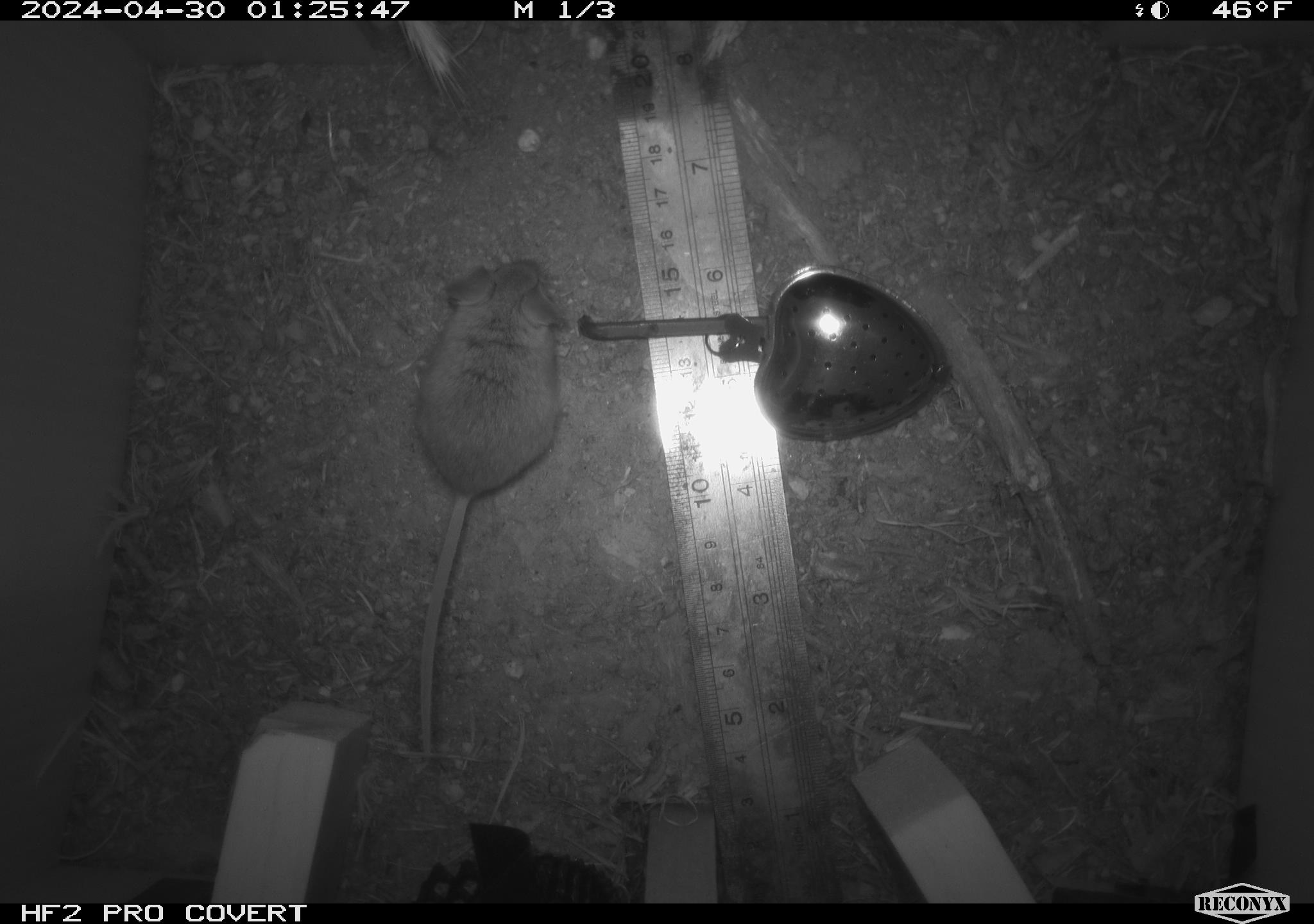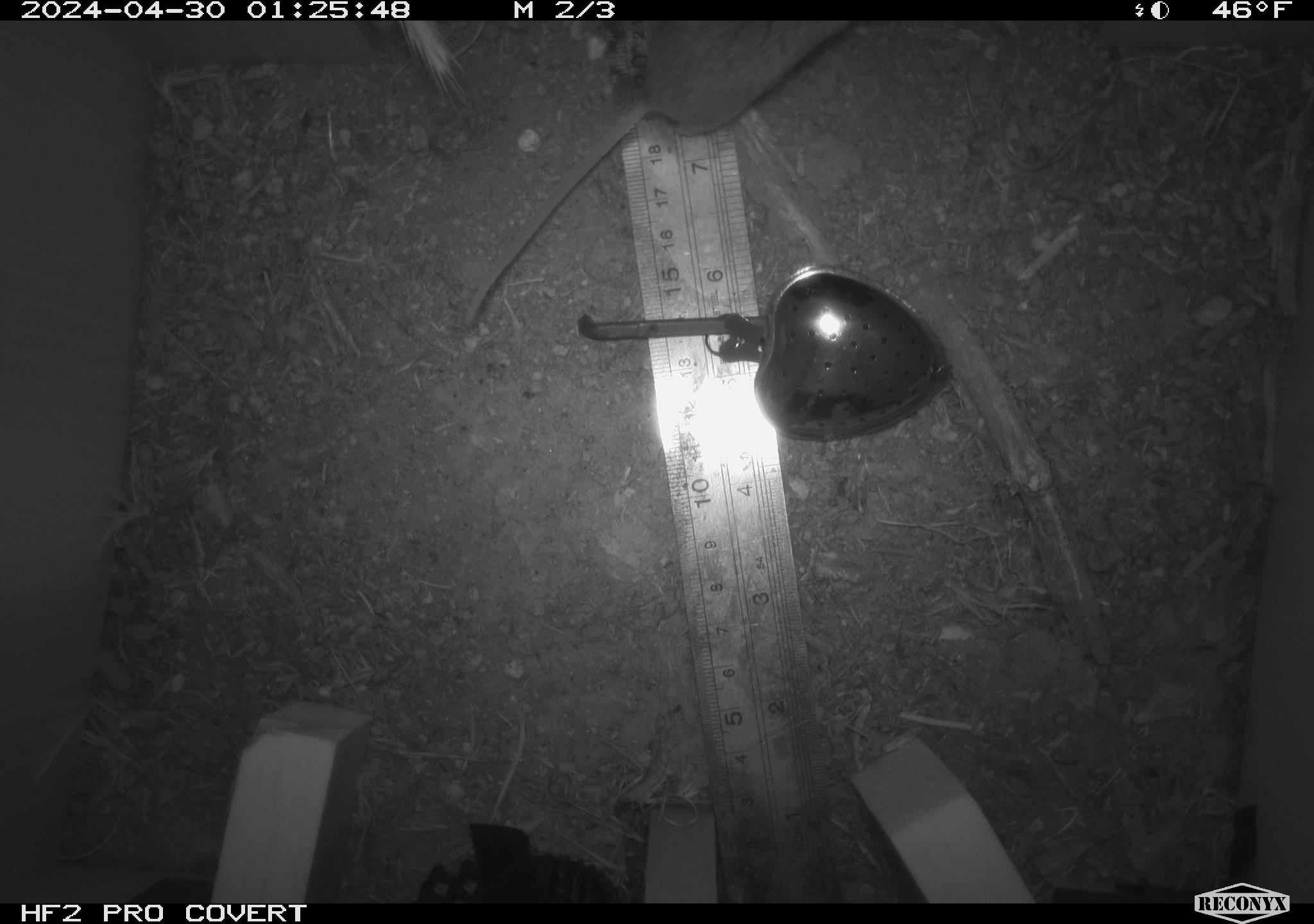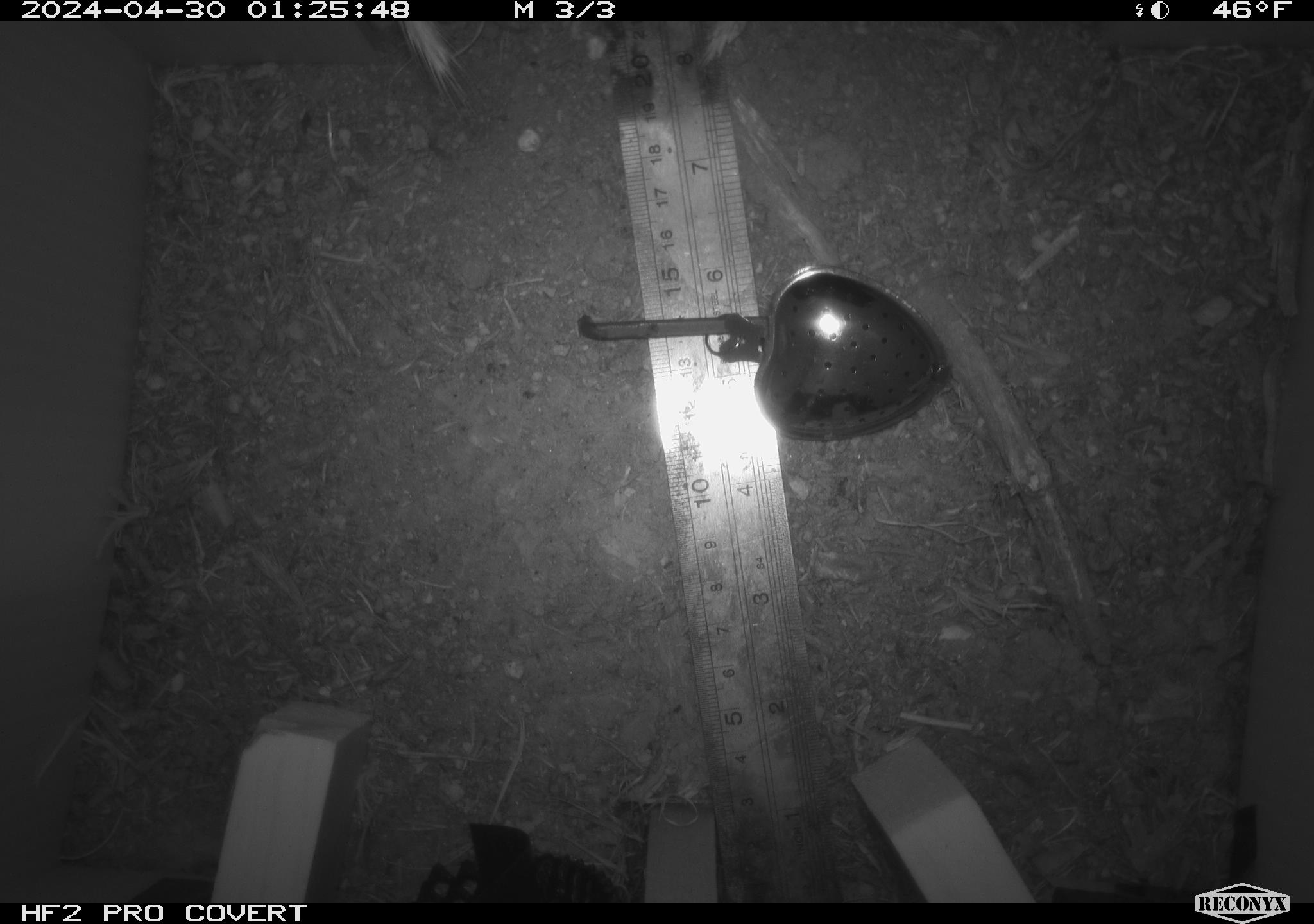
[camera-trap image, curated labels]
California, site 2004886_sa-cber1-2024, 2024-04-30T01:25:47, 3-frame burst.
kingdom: Animalia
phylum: Chordata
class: Mammalia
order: Rodentia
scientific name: Rodentia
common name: mouse species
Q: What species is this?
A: Mouse species (Rodentia).